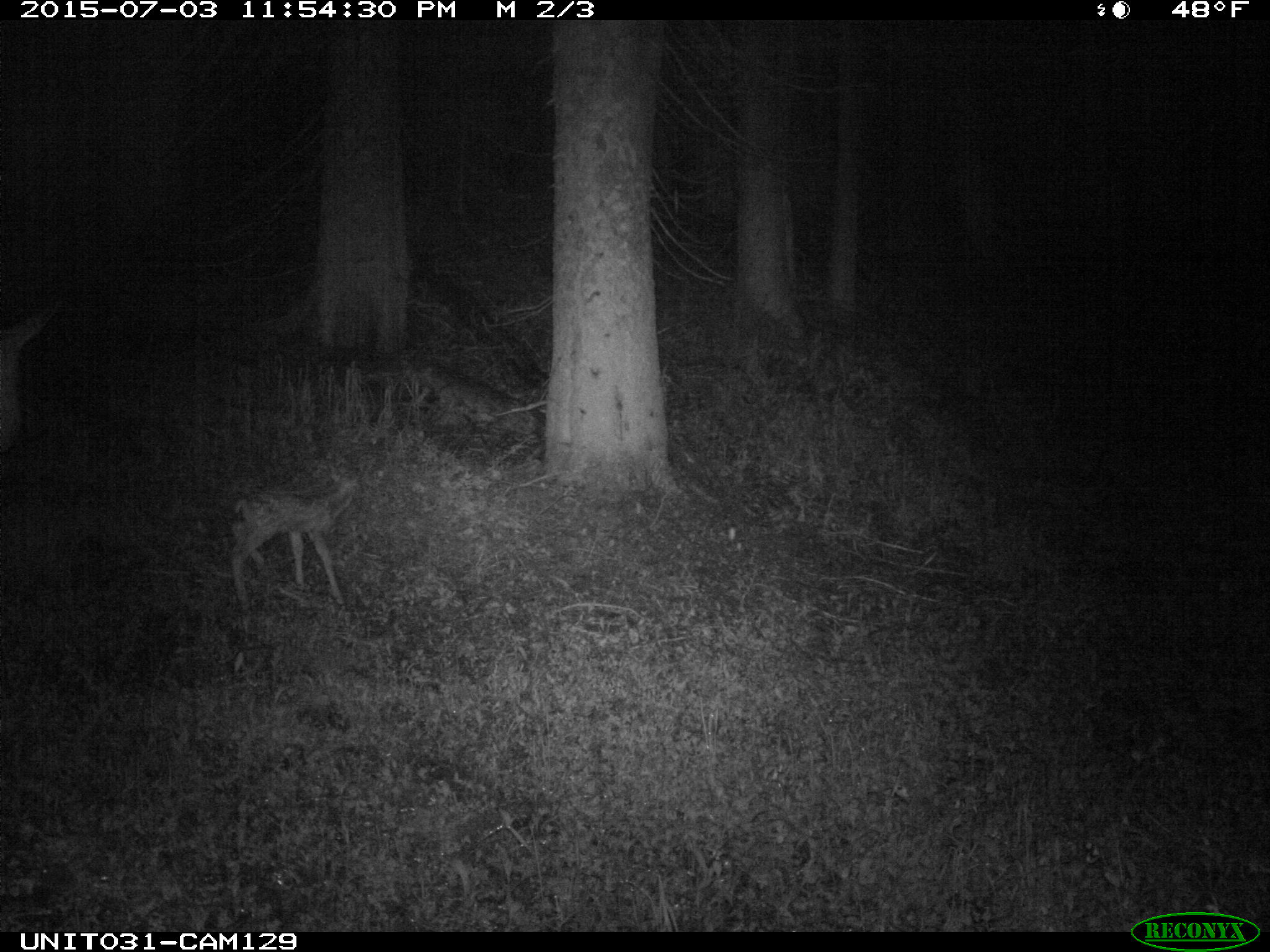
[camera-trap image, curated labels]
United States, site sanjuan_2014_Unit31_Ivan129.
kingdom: Animalia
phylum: Chordata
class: Mammalia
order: Artiodactyla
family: Cervidae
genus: Odocoileus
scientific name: Odocoileus hemionus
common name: mule deer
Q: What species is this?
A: Odocoileus hemionus (mule deer).